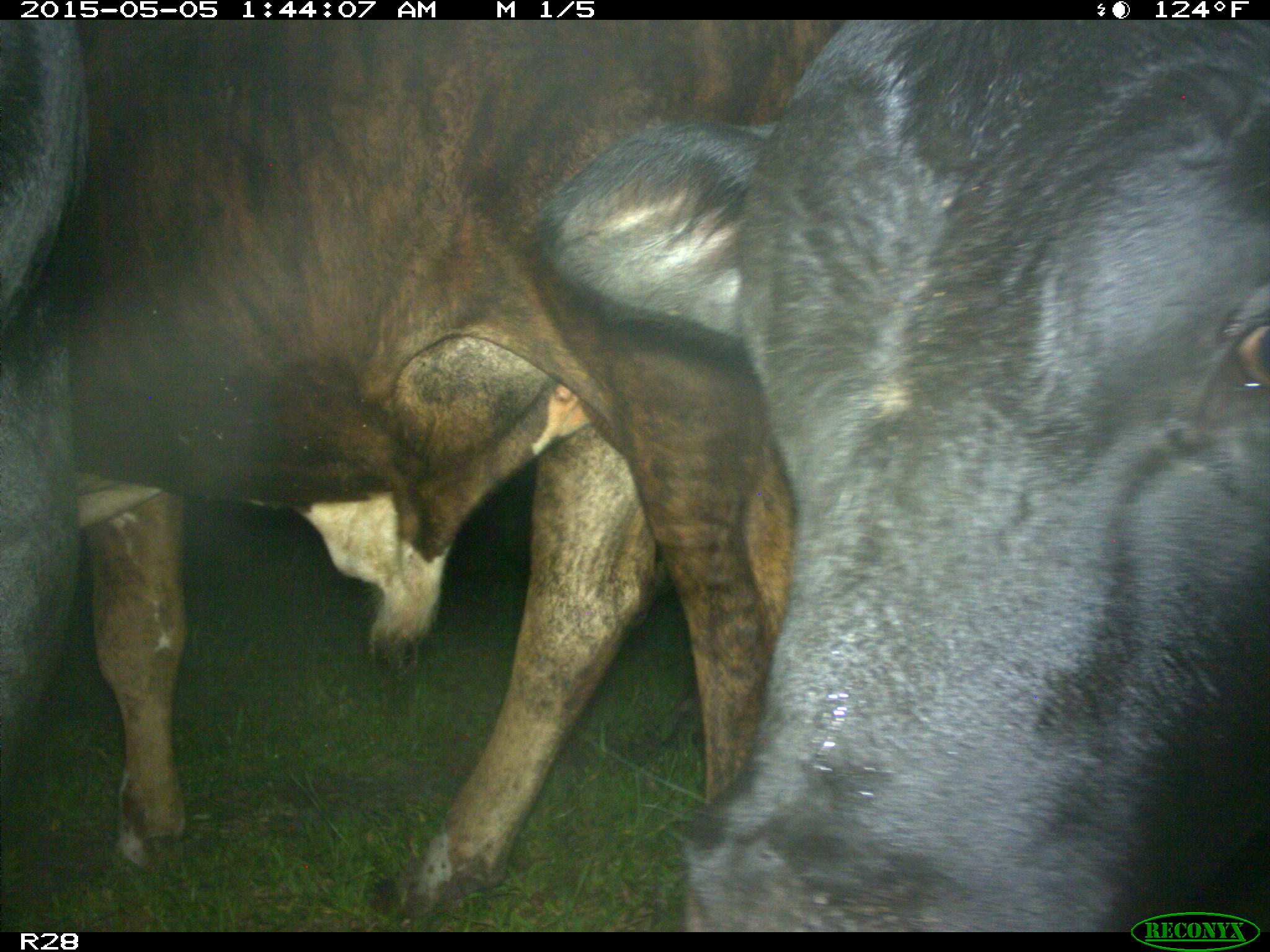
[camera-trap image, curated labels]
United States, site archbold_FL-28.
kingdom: Animalia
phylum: Chordata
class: Mammalia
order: Artiodactyla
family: Bovidae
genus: Bos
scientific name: Bos taurus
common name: domestic cow